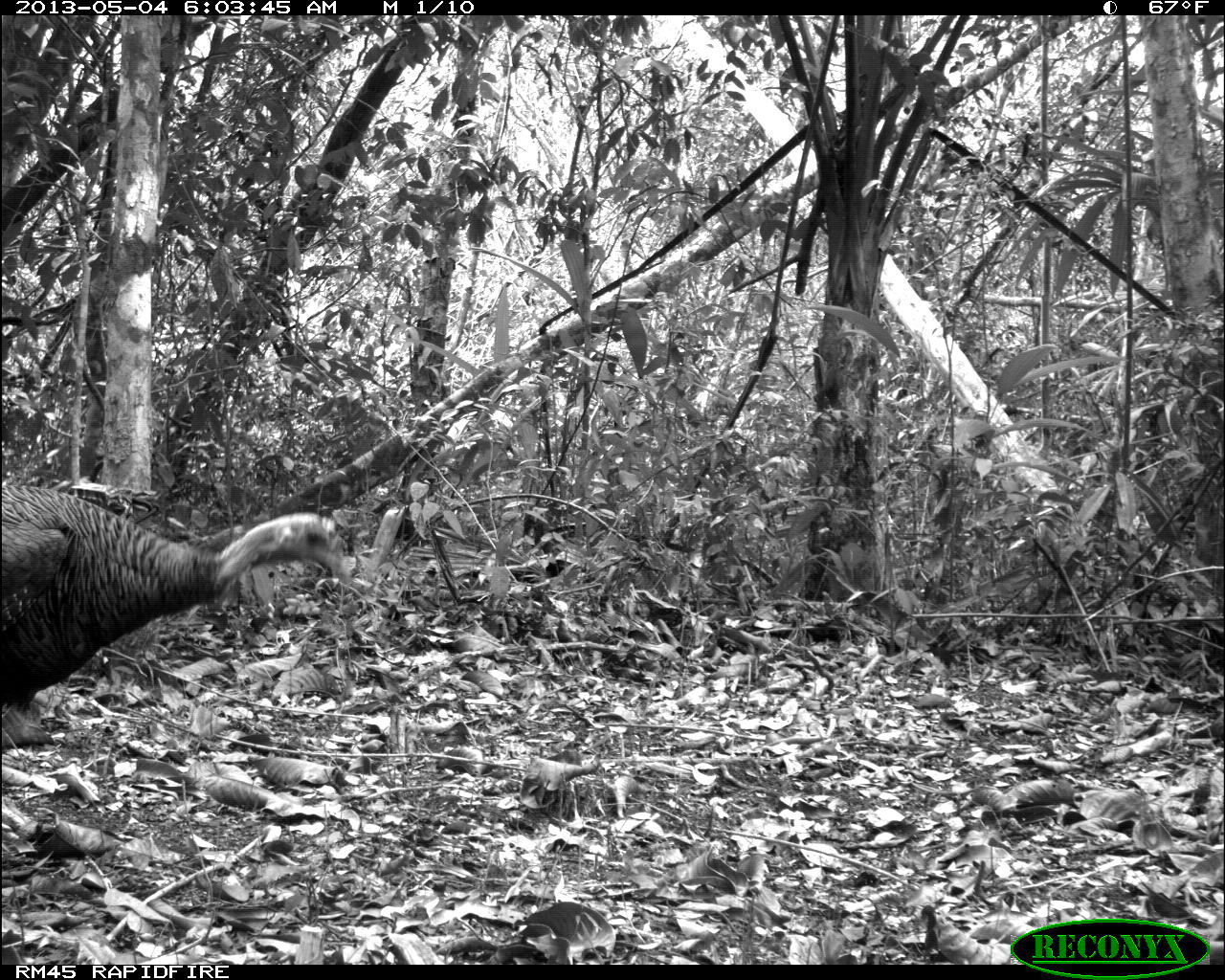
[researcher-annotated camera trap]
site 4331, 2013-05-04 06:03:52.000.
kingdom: Animalia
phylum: Chordata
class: Aves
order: Galliformes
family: Phasianidae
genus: Meleagris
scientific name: Meleagris ocellata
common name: ocellated turkey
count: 1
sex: female